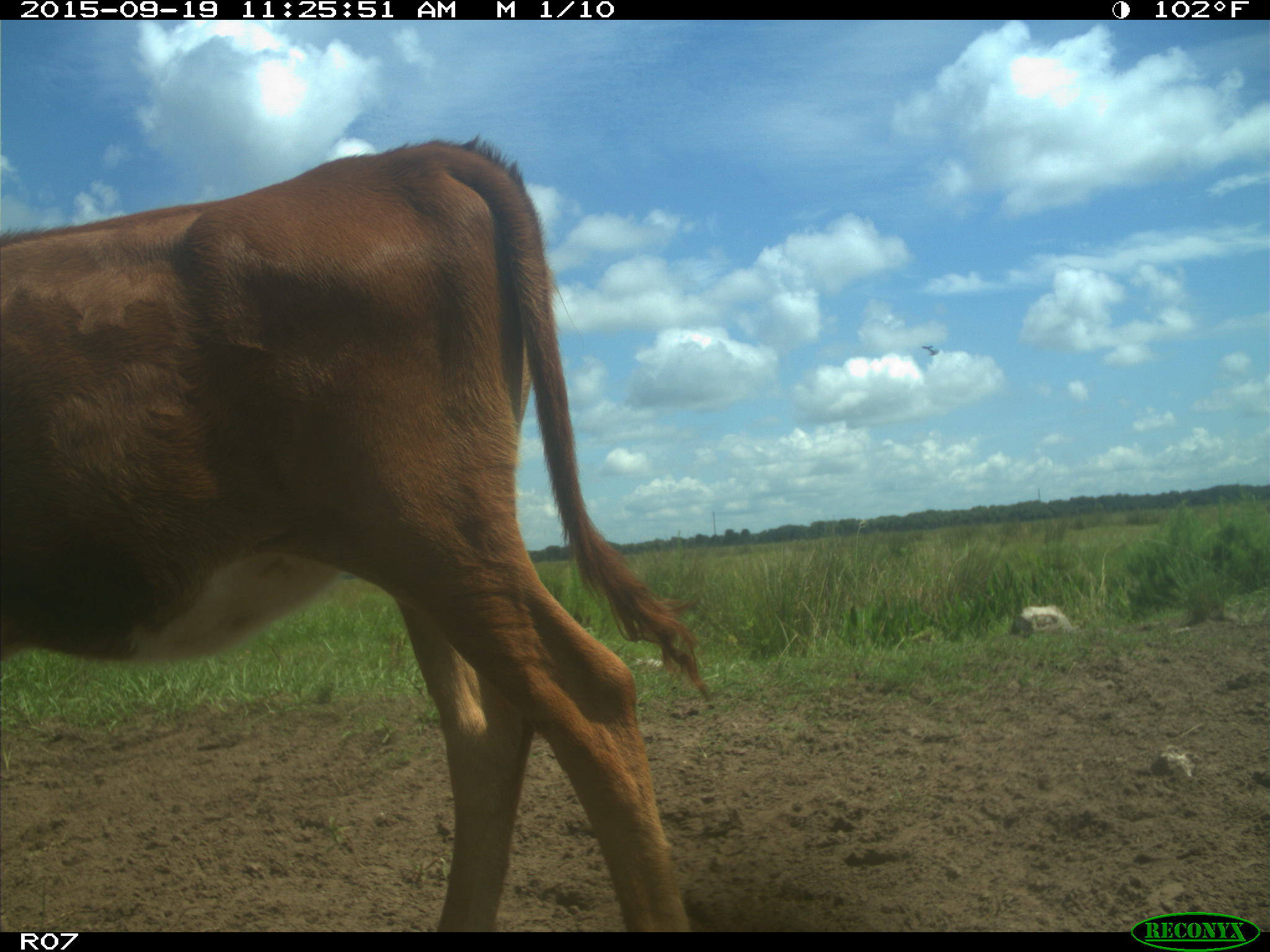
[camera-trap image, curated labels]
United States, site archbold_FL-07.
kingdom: Animalia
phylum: Chordata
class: Mammalia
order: Artiodactyla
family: Bovidae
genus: Bos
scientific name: Bos taurus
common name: domestic cow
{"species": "Bos taurus (domestic cow)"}